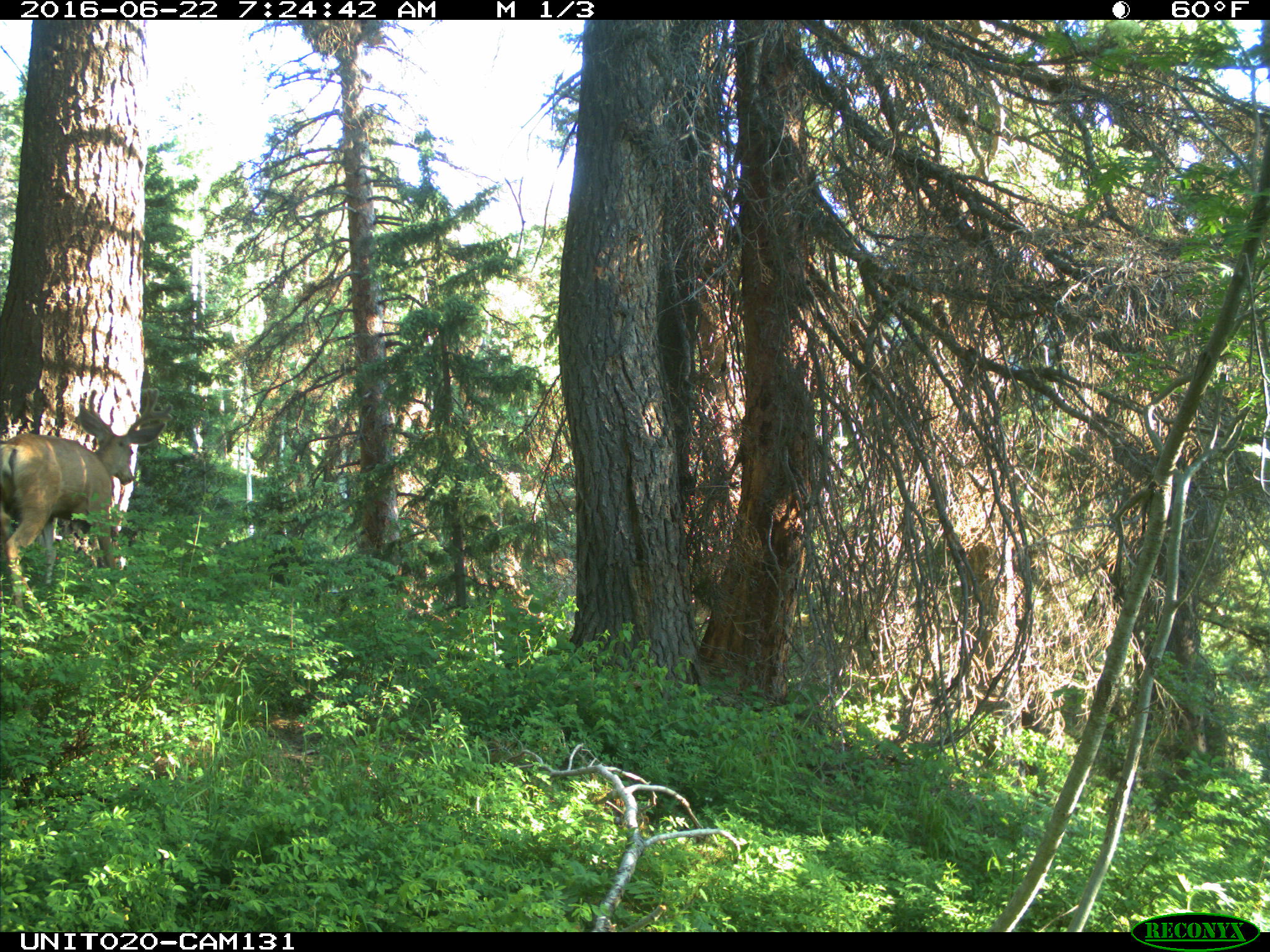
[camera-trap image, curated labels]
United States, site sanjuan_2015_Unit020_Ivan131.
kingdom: Animalia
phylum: Chordata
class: Mammalia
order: Artiodactyla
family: Cervidae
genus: Odocoileus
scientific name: Odocoileus hemionus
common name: mule deer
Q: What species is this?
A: Odocoileus hemionus (mule deer).